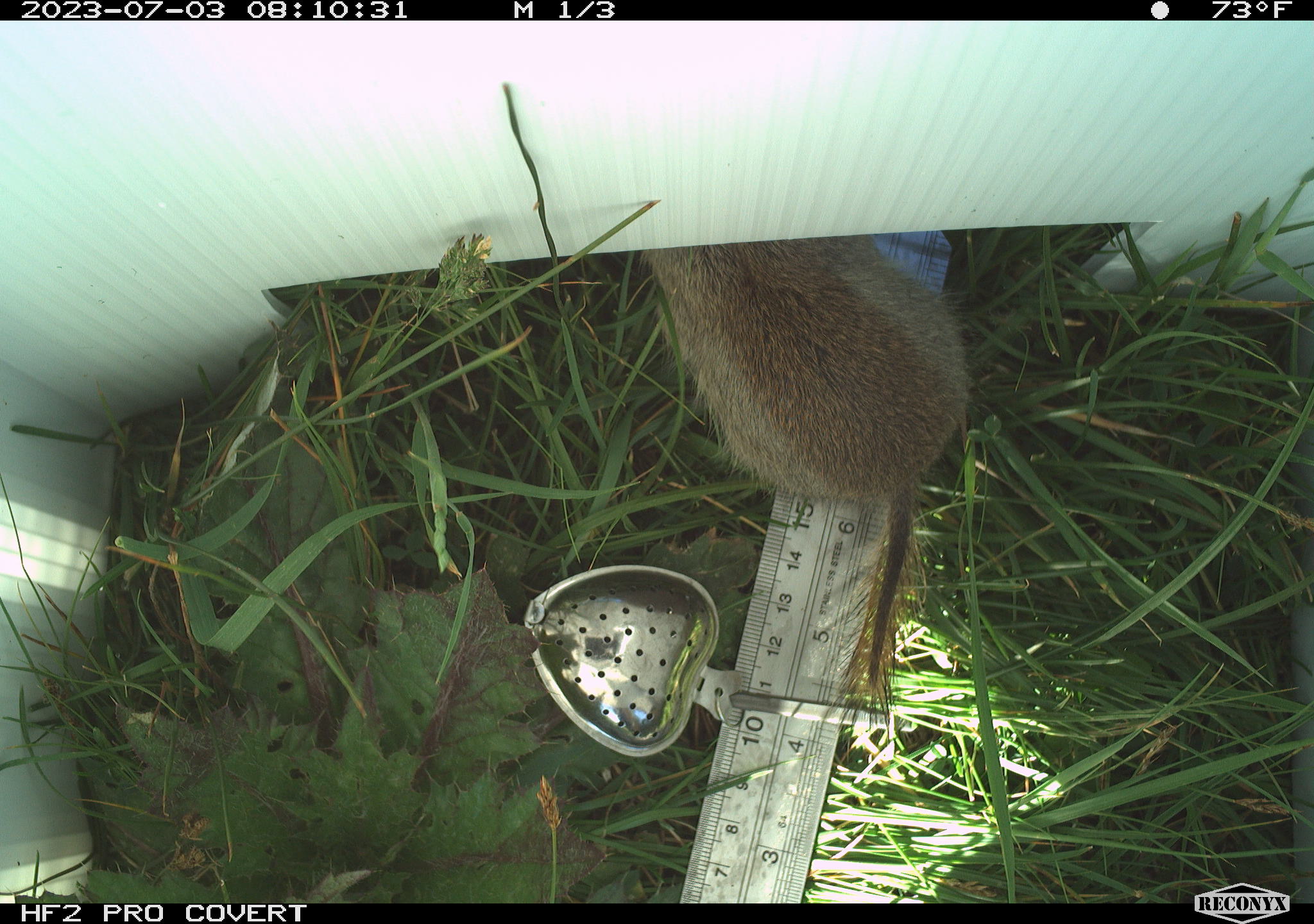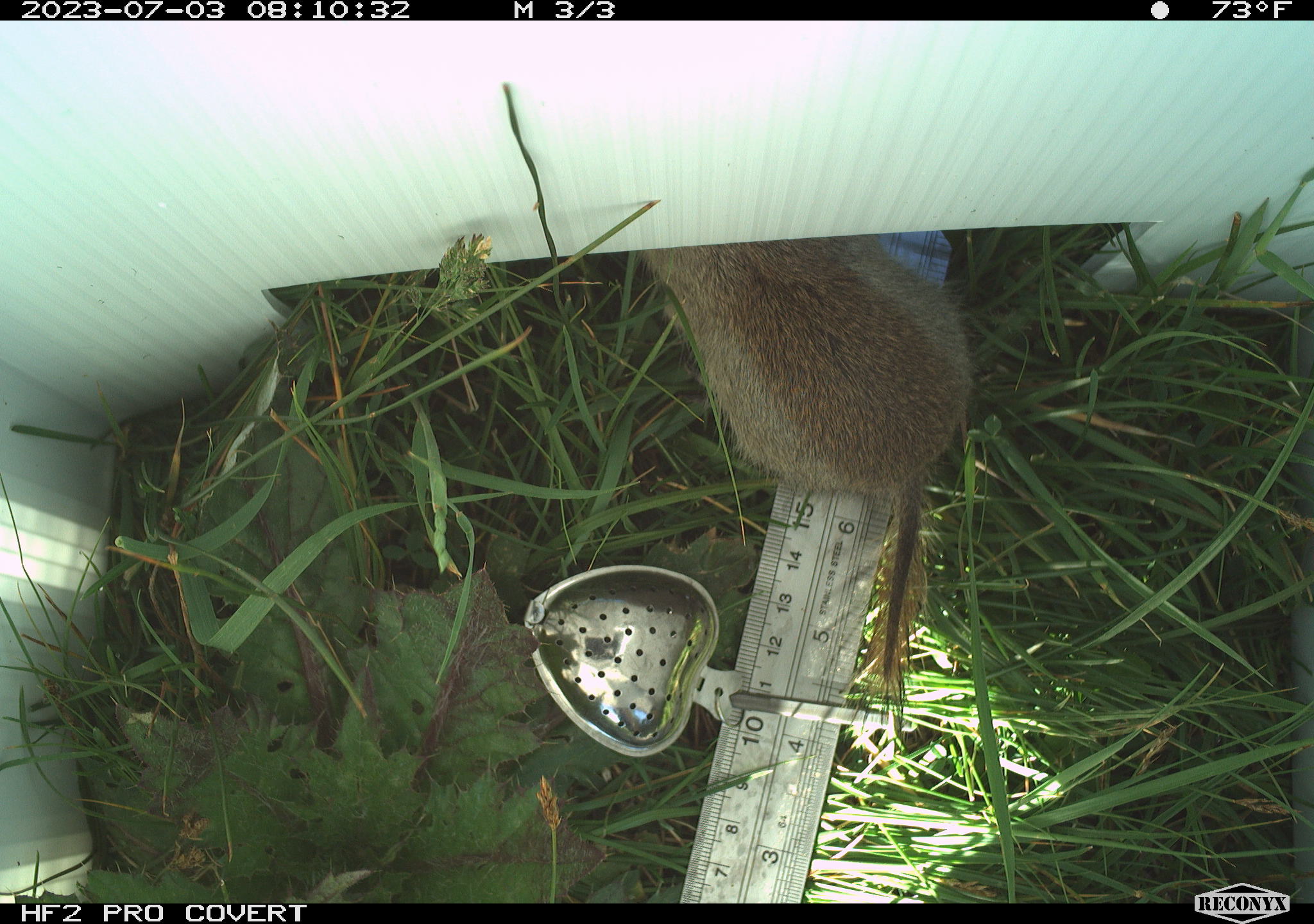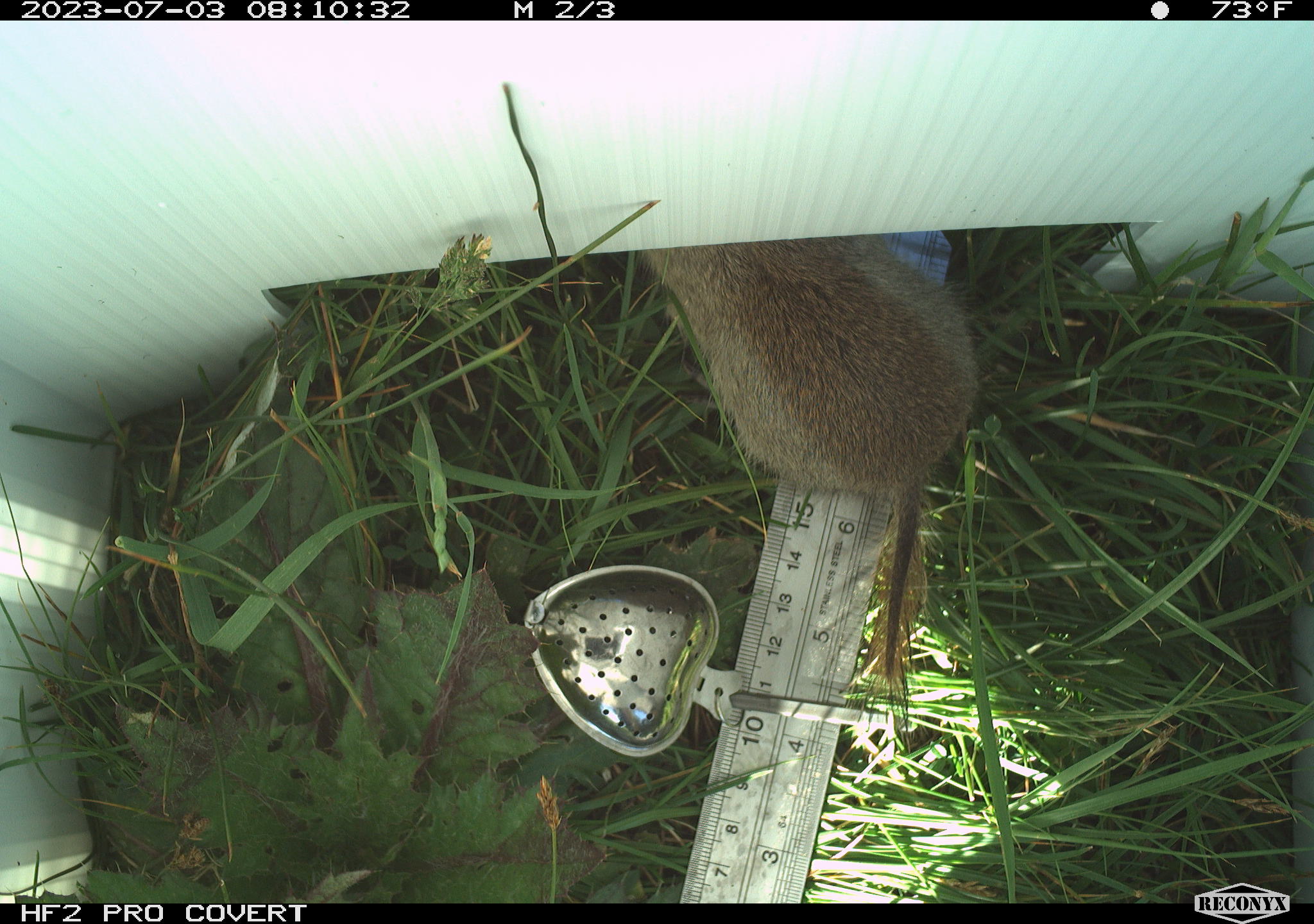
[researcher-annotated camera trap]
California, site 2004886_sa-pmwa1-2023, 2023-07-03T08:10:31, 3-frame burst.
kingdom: Animalia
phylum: Chordata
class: Mammalia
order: Rodentia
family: Sciuridae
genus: Urocitellus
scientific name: Urocitellus beldingi beldingi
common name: belding's ground squirrel